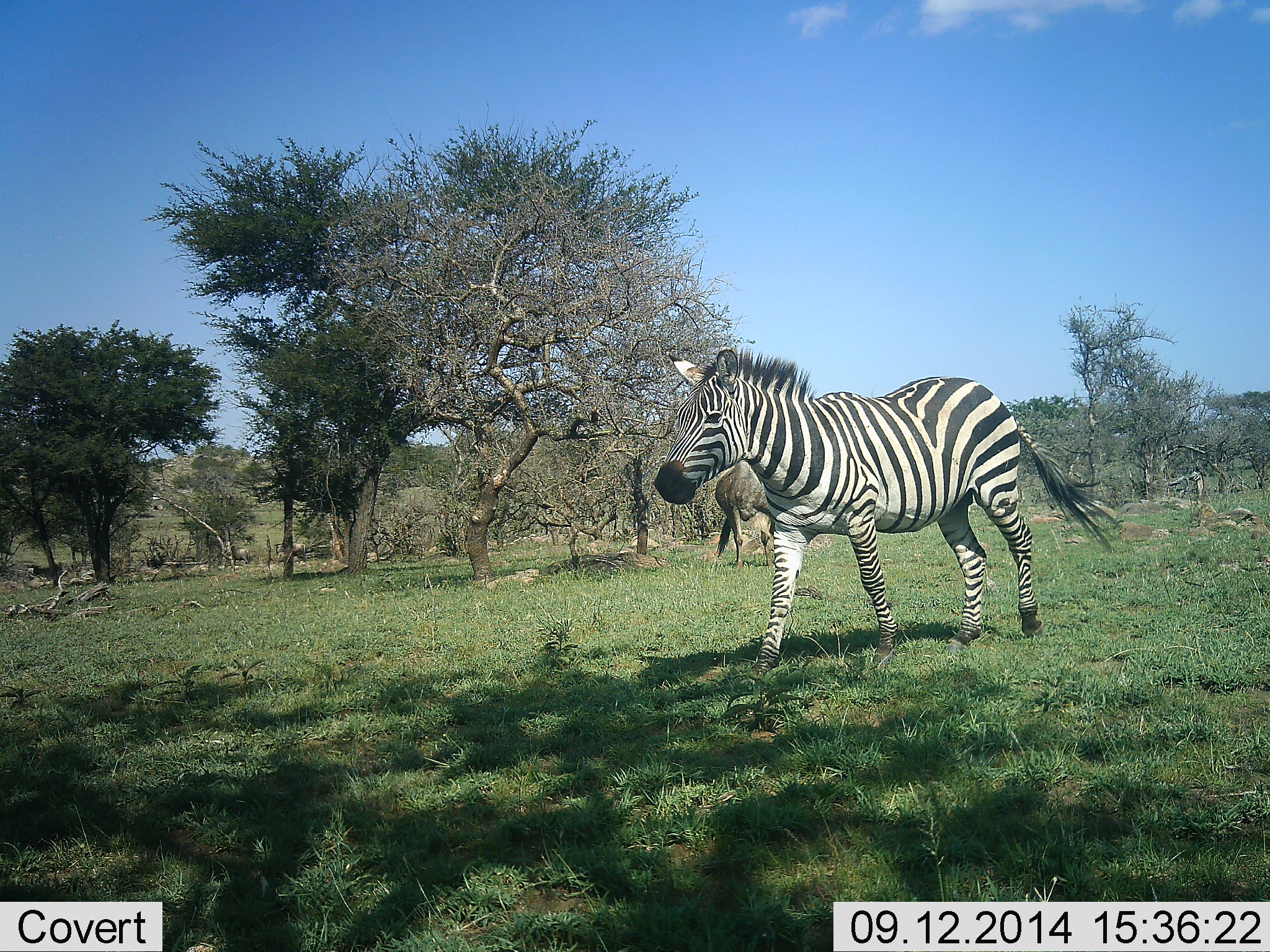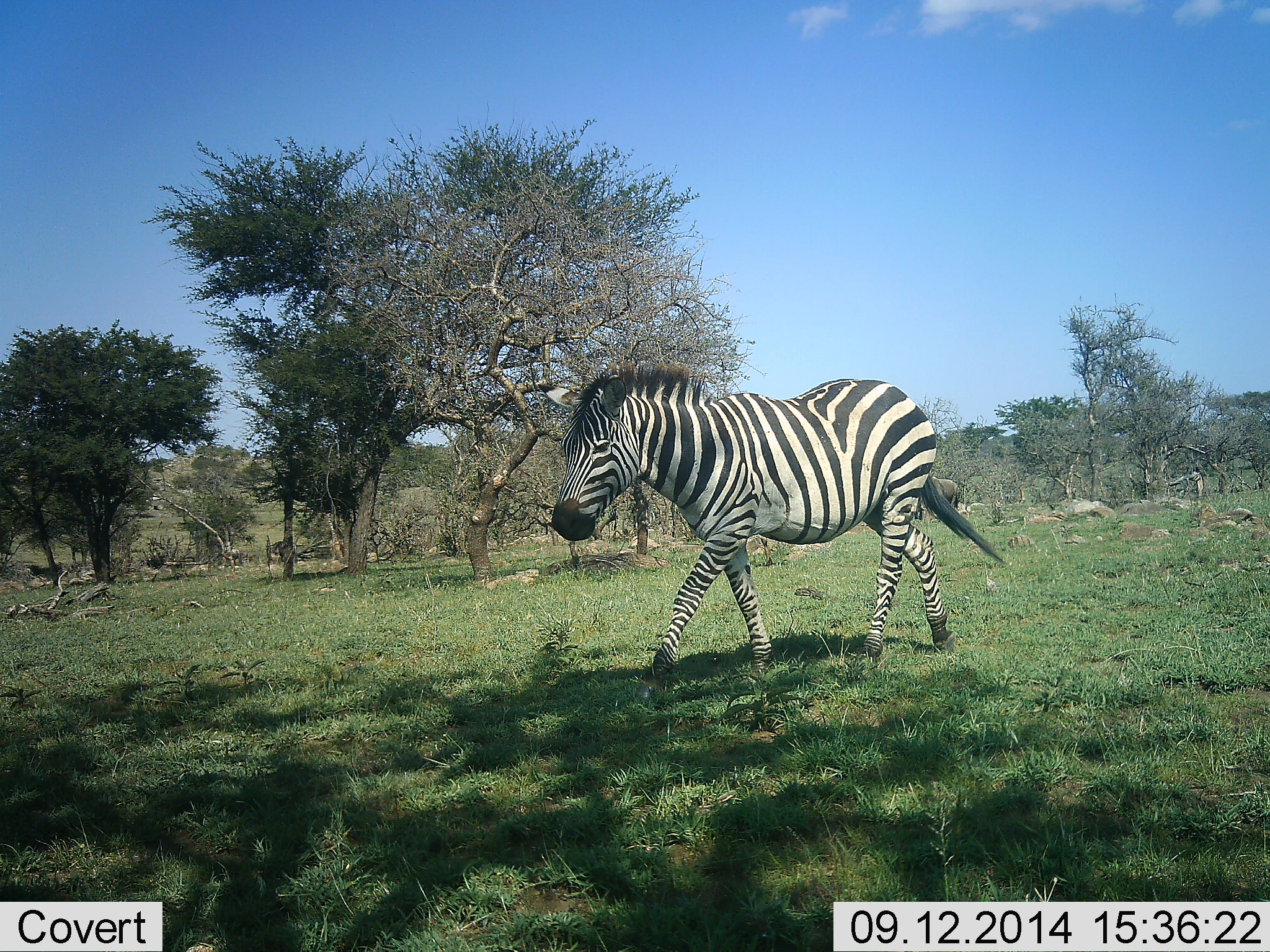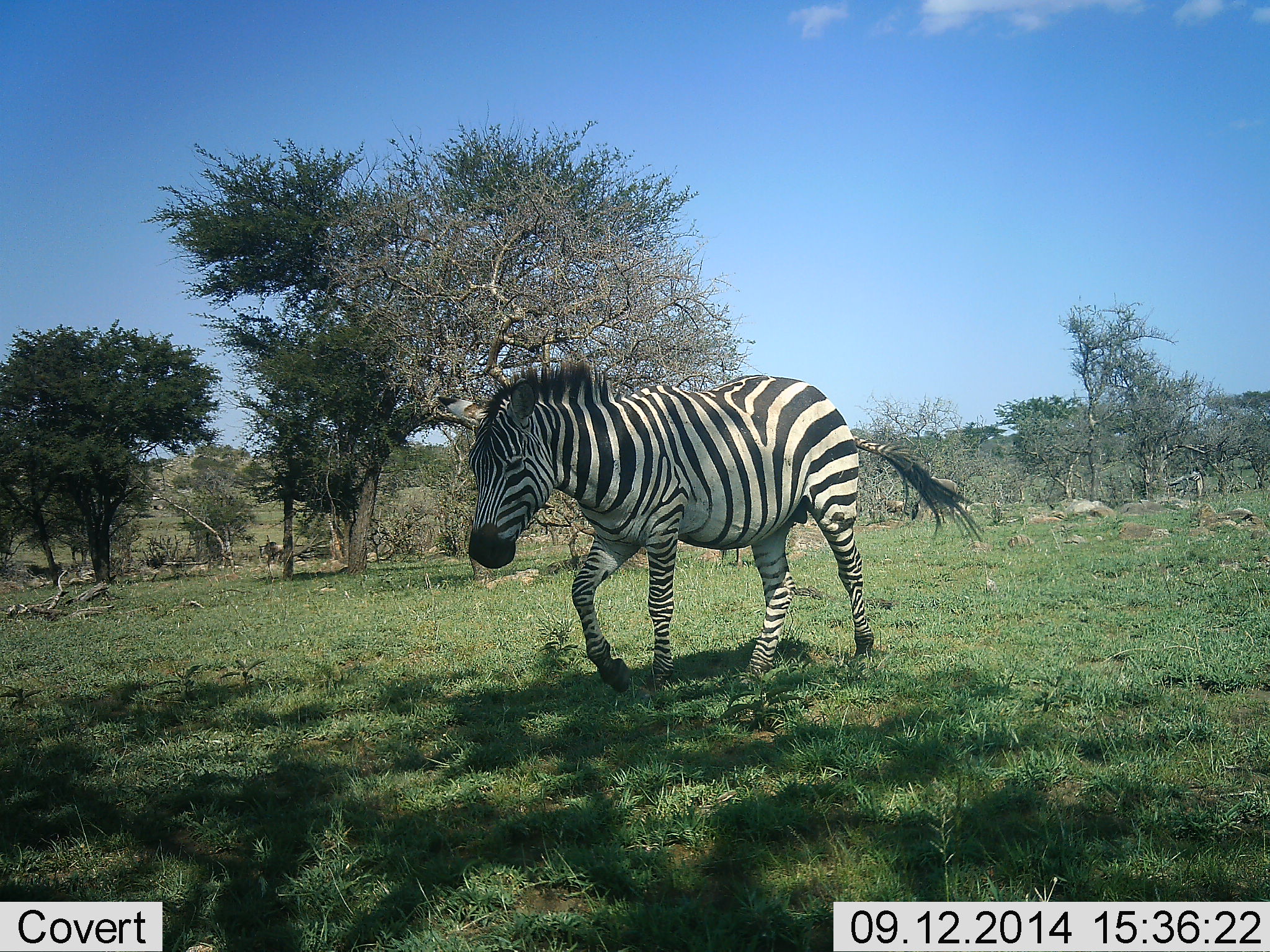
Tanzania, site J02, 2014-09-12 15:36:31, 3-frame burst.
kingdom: Animalia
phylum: Chordata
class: Mammalia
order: Artiodactyla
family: Bovidae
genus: Connochaetes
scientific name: Connochaetes taurinus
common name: blue wildebeest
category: wildebeest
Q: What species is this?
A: Wildebeest (blue wildebeest) (Connochaetes taurinus).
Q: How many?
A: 3.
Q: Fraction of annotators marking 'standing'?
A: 60%.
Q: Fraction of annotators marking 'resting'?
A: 0%.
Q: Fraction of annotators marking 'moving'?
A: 50%.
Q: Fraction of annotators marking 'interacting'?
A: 0%.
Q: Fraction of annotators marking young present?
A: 0%.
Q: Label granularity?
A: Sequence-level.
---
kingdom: Animalia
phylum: Chordata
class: Mammalia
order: Perissodactyla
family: Equidae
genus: Equus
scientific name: Equus quagga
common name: plains zebra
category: zebra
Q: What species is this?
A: Zebra (plains zebra) (Equus quagga).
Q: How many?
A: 1.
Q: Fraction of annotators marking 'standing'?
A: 5%.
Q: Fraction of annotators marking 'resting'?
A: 0%.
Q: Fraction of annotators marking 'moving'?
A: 100%.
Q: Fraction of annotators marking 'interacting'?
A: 0%.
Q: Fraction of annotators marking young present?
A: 0%.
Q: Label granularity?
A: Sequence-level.